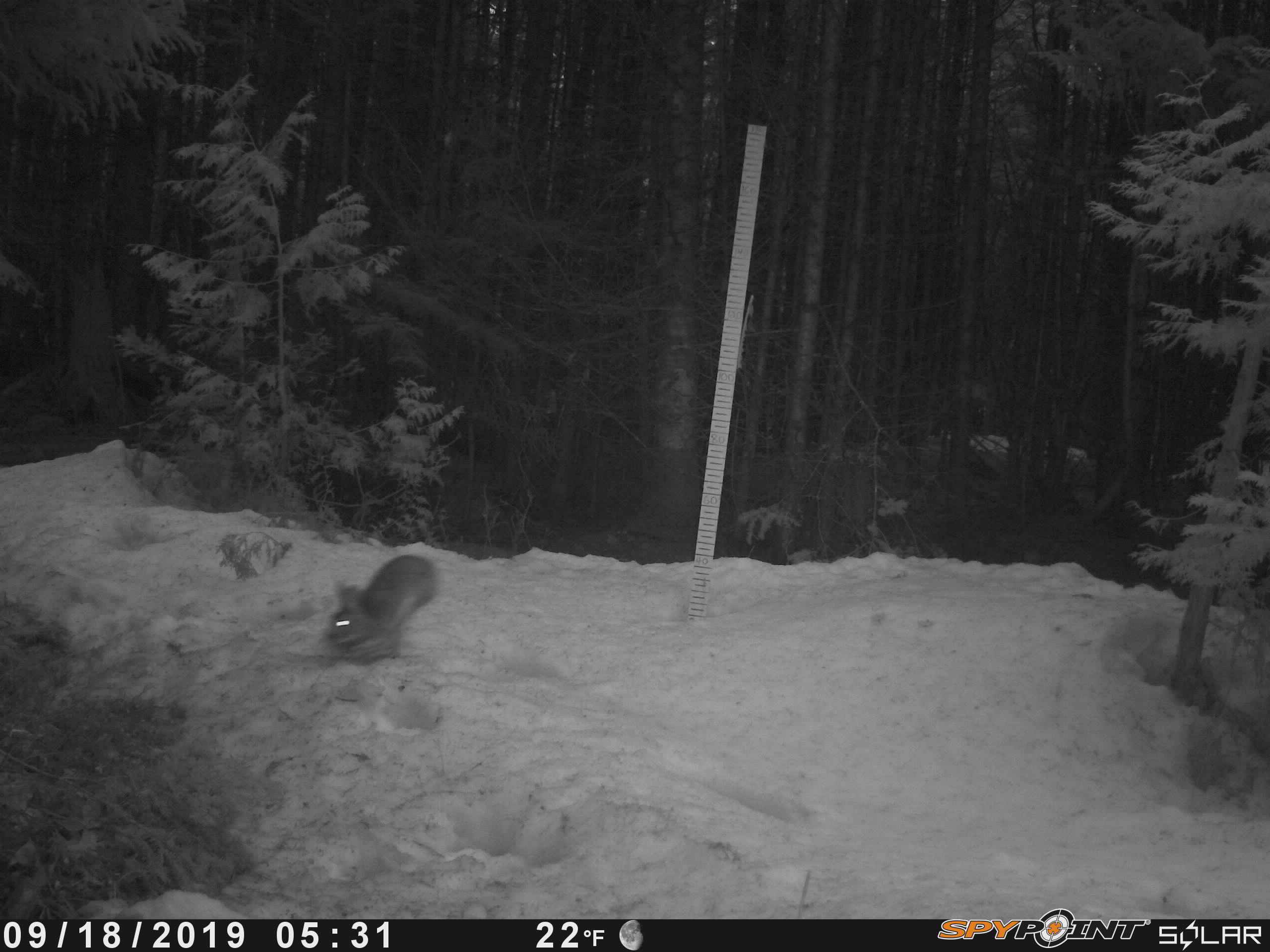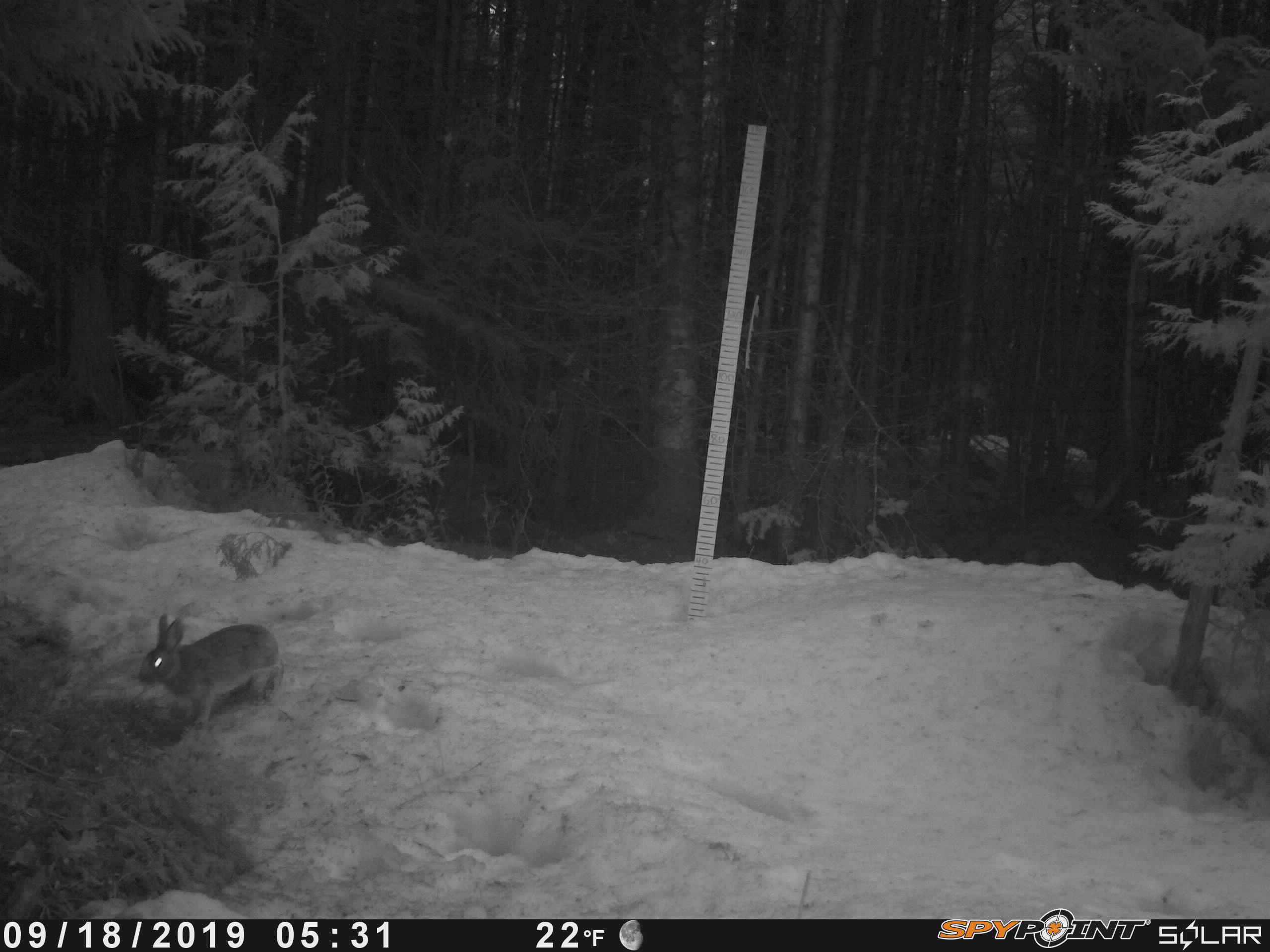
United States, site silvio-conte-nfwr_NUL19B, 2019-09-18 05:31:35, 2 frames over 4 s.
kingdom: Animalia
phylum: Chordata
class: Mammalia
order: Lagomorpha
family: Leporidae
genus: Lepus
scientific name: Lepus americanus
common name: snowshoe hare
Snowshoe hare (Lepus americanus).